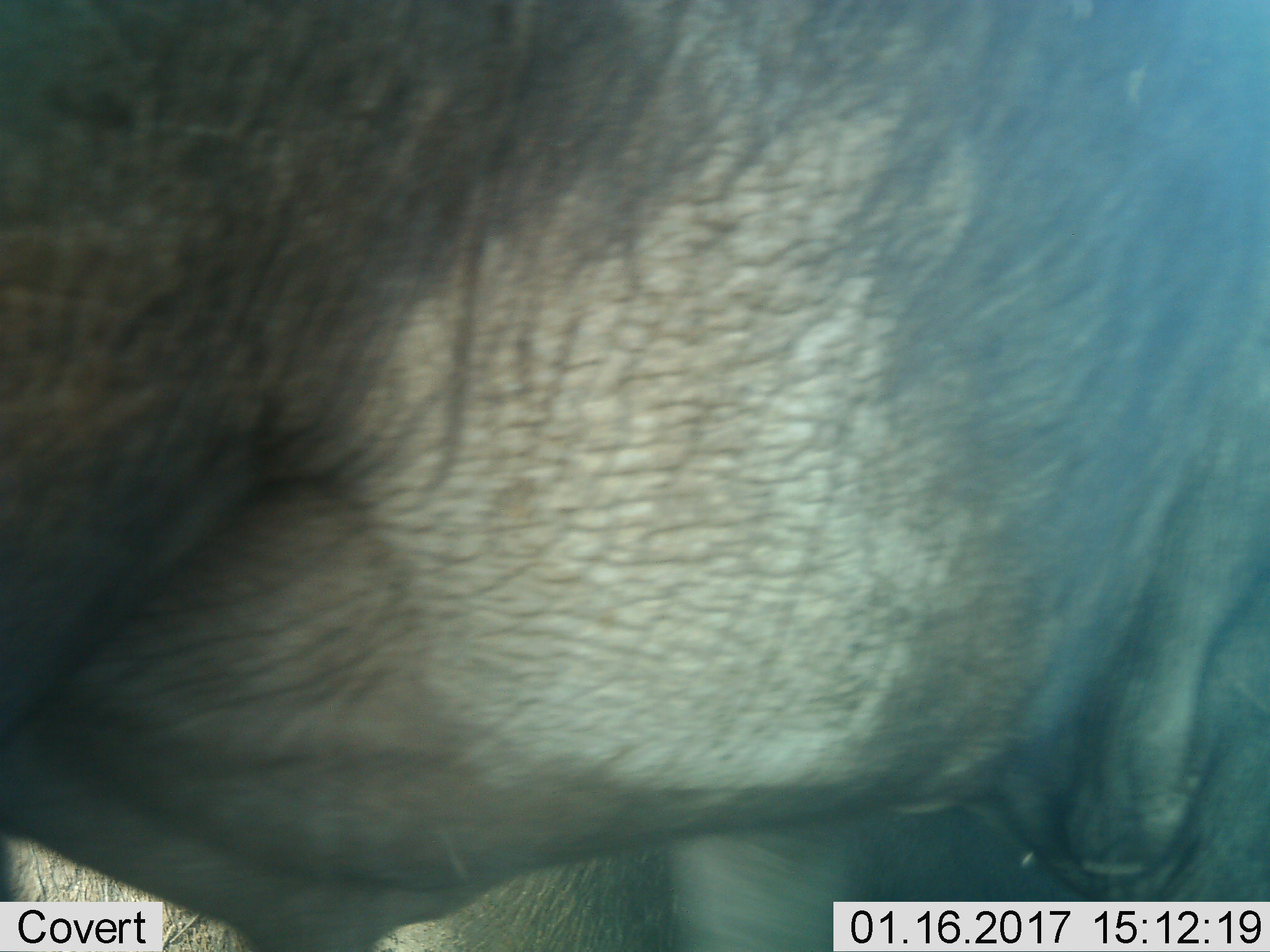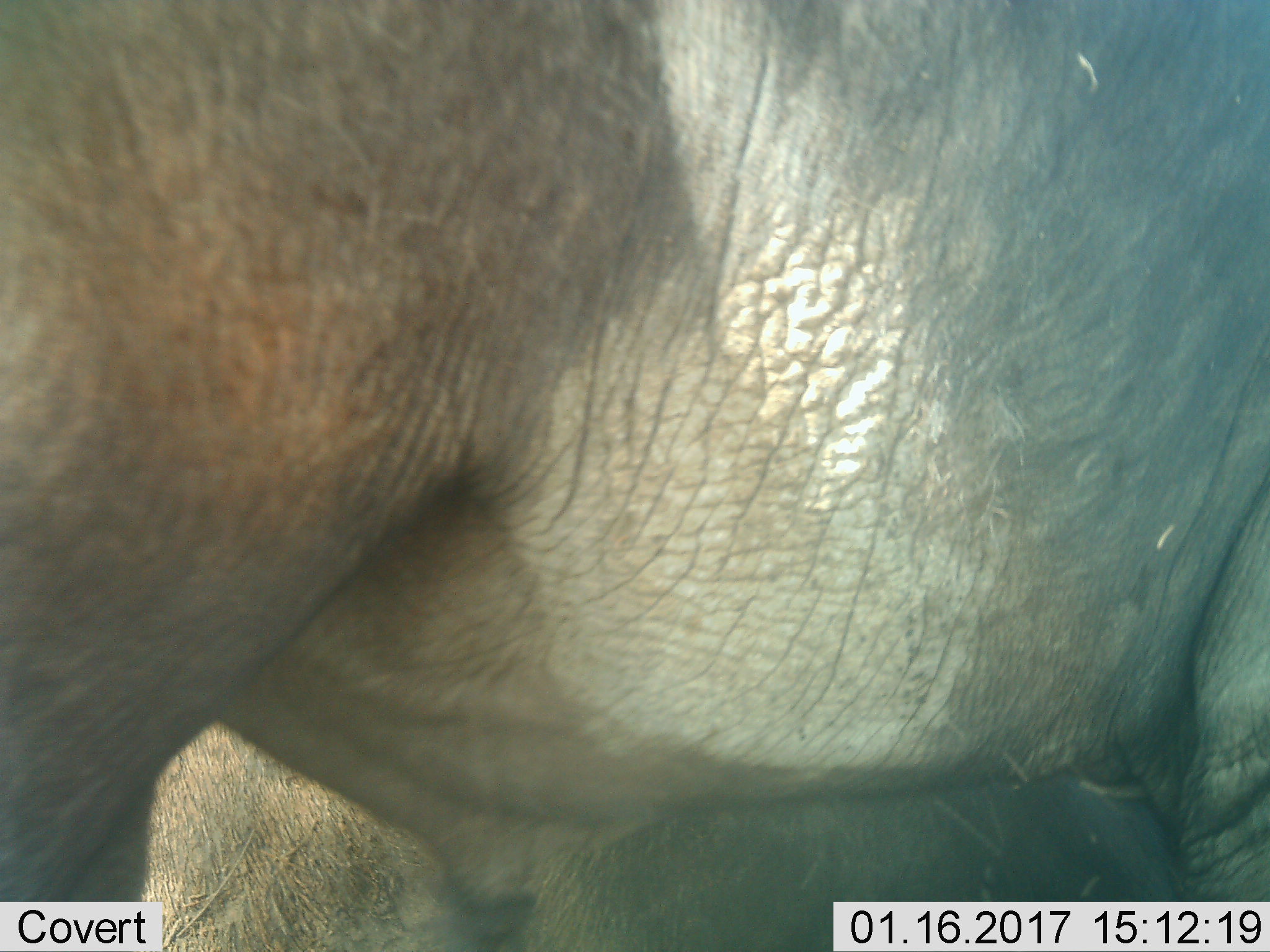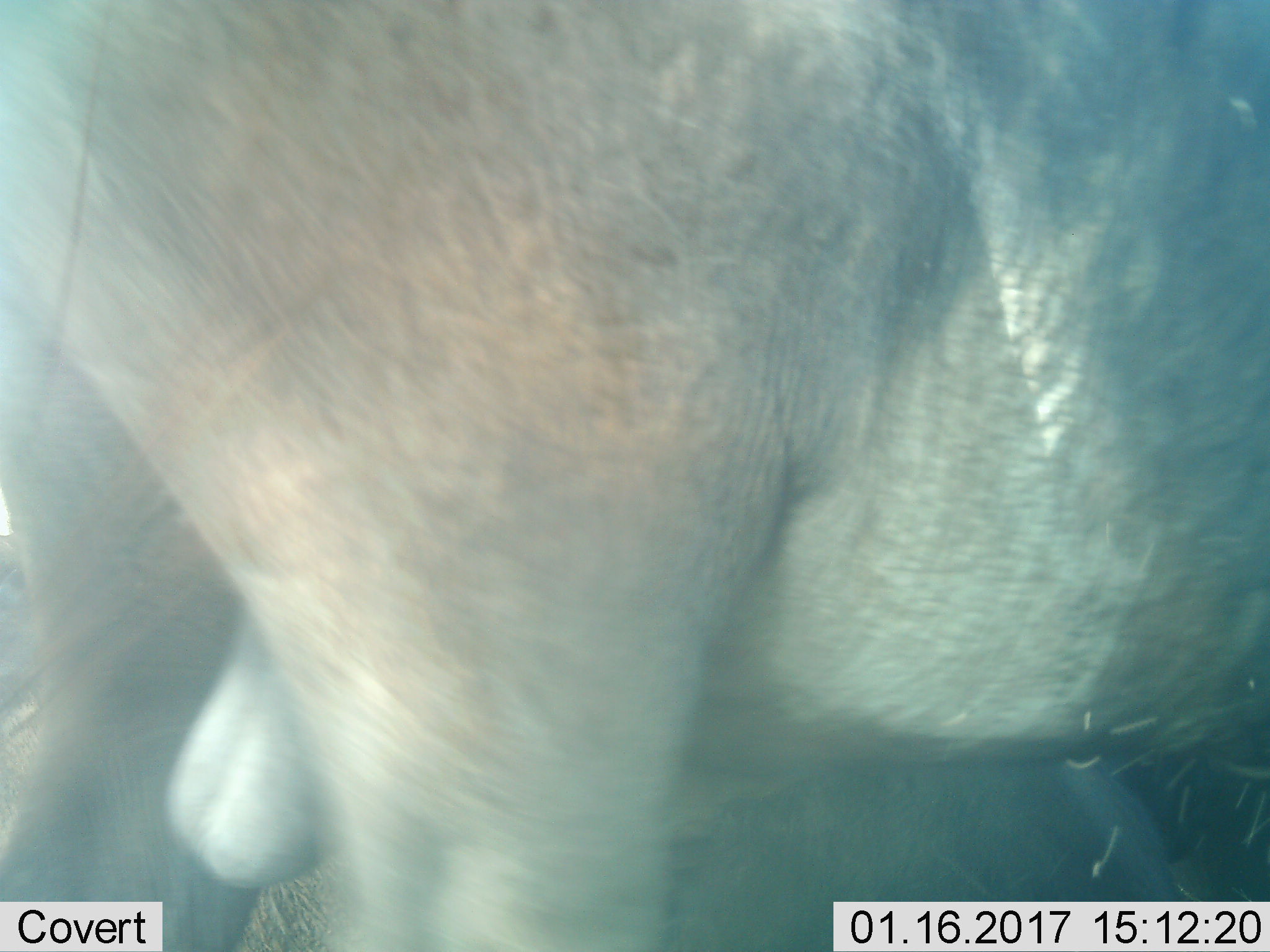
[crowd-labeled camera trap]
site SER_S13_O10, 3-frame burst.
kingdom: Animalia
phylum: Chordata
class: Mammalia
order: Artiodactyla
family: Bovidae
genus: Connochaetes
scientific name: Connochaetes taurinus taurinus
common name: blue wildebeest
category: wildebeestblue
Wildebeestblue (blue wildebeest) (Connochaetes taurinus taurinus), count 1. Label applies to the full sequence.